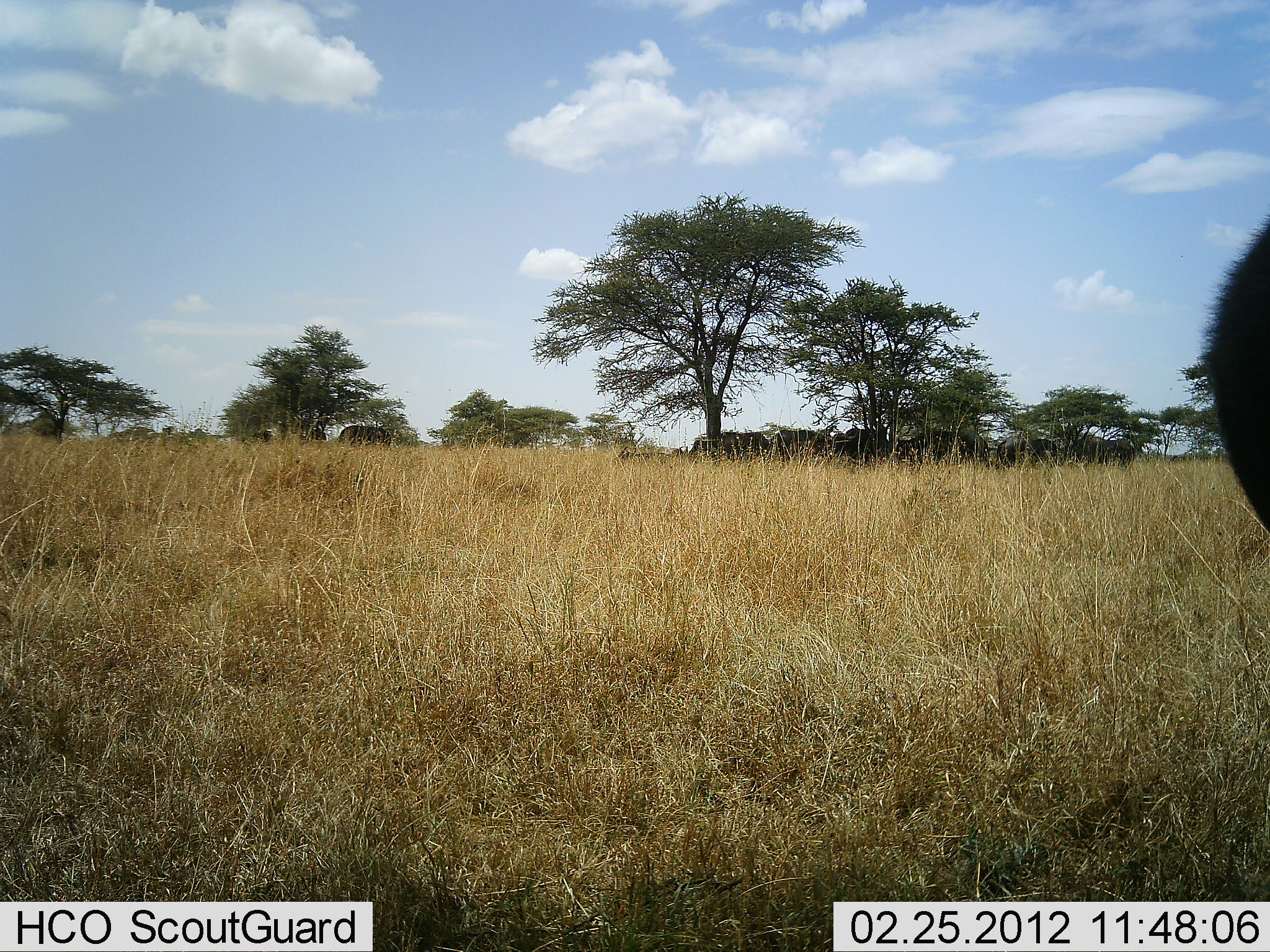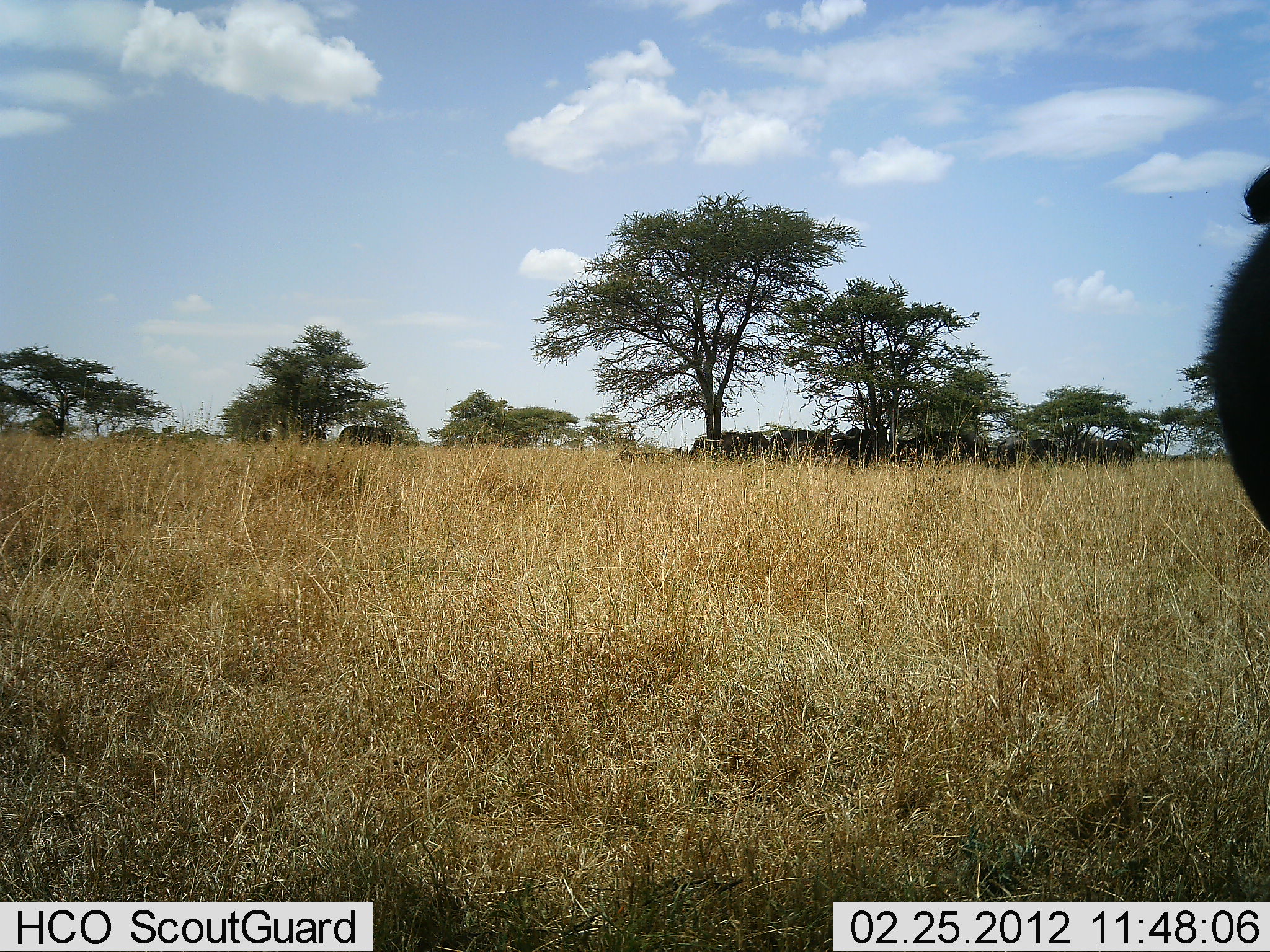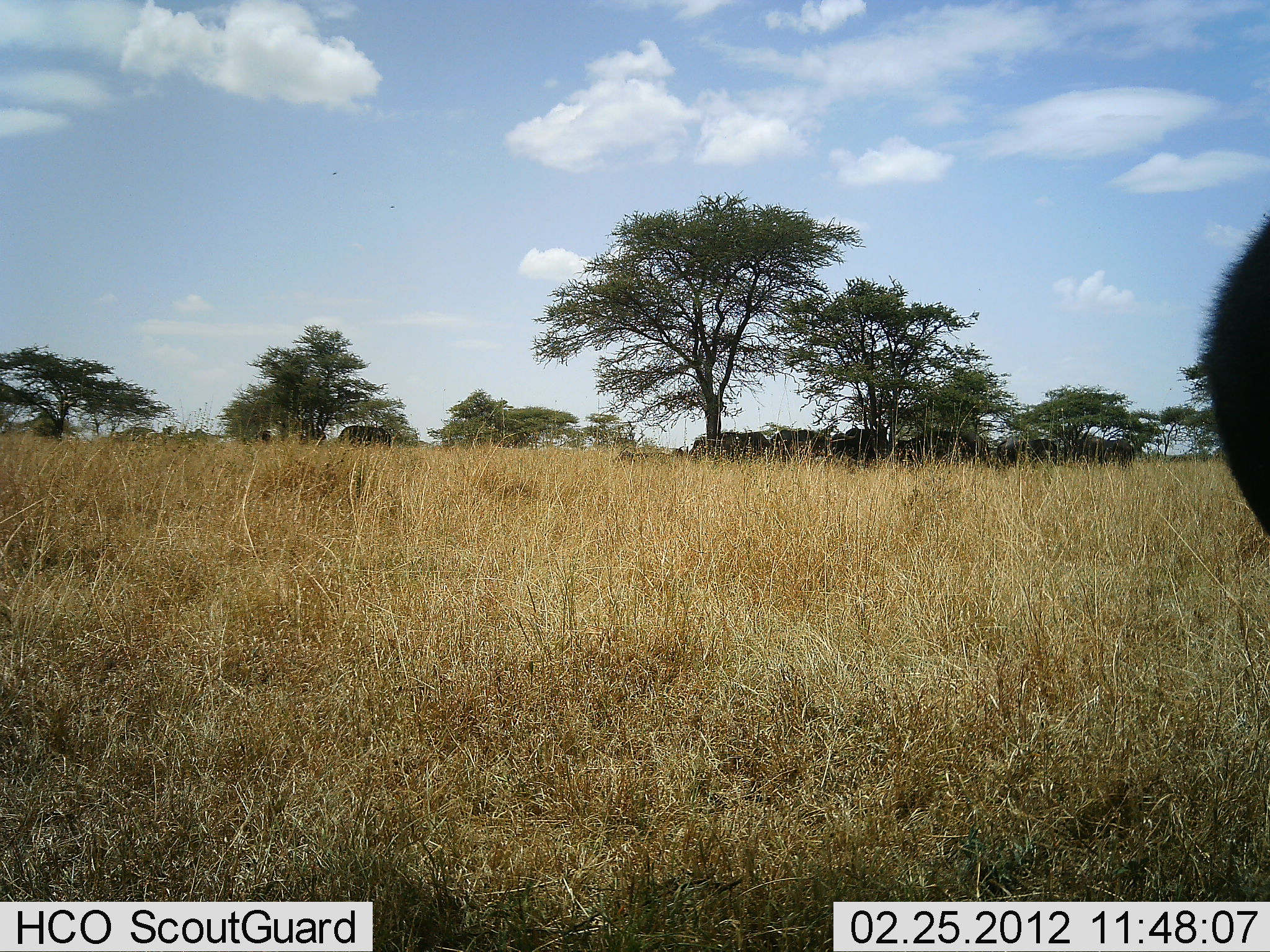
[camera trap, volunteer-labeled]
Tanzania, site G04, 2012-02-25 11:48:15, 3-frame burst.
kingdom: Animalia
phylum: Chordata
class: Mammalia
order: Artiodactyla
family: Bovidae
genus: Syncerus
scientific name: Syncerus caffer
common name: cape buffalo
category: buffalo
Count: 11-50.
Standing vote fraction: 88%.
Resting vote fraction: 12%.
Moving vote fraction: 0%.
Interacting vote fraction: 0%.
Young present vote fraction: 0%.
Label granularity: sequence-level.